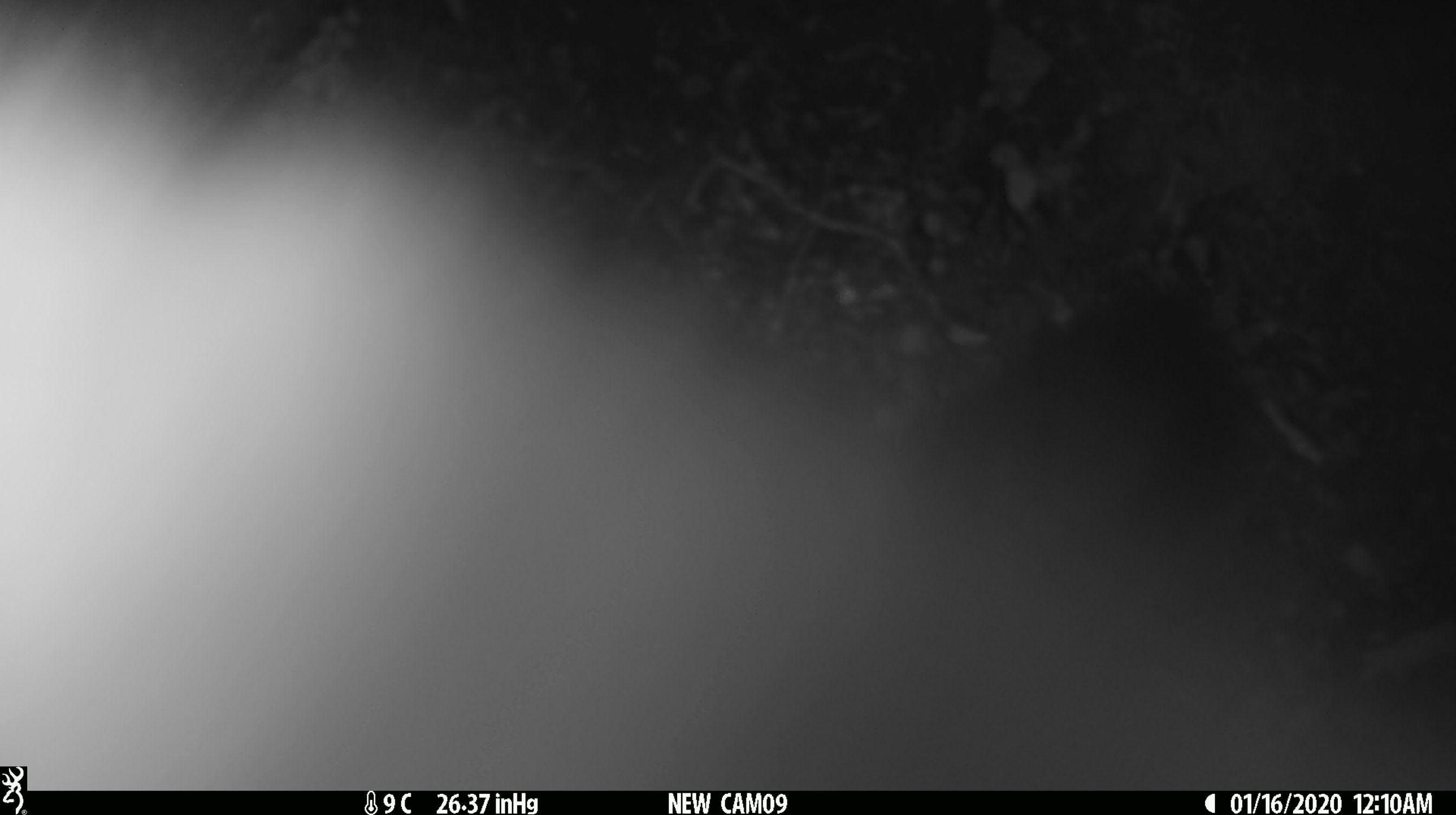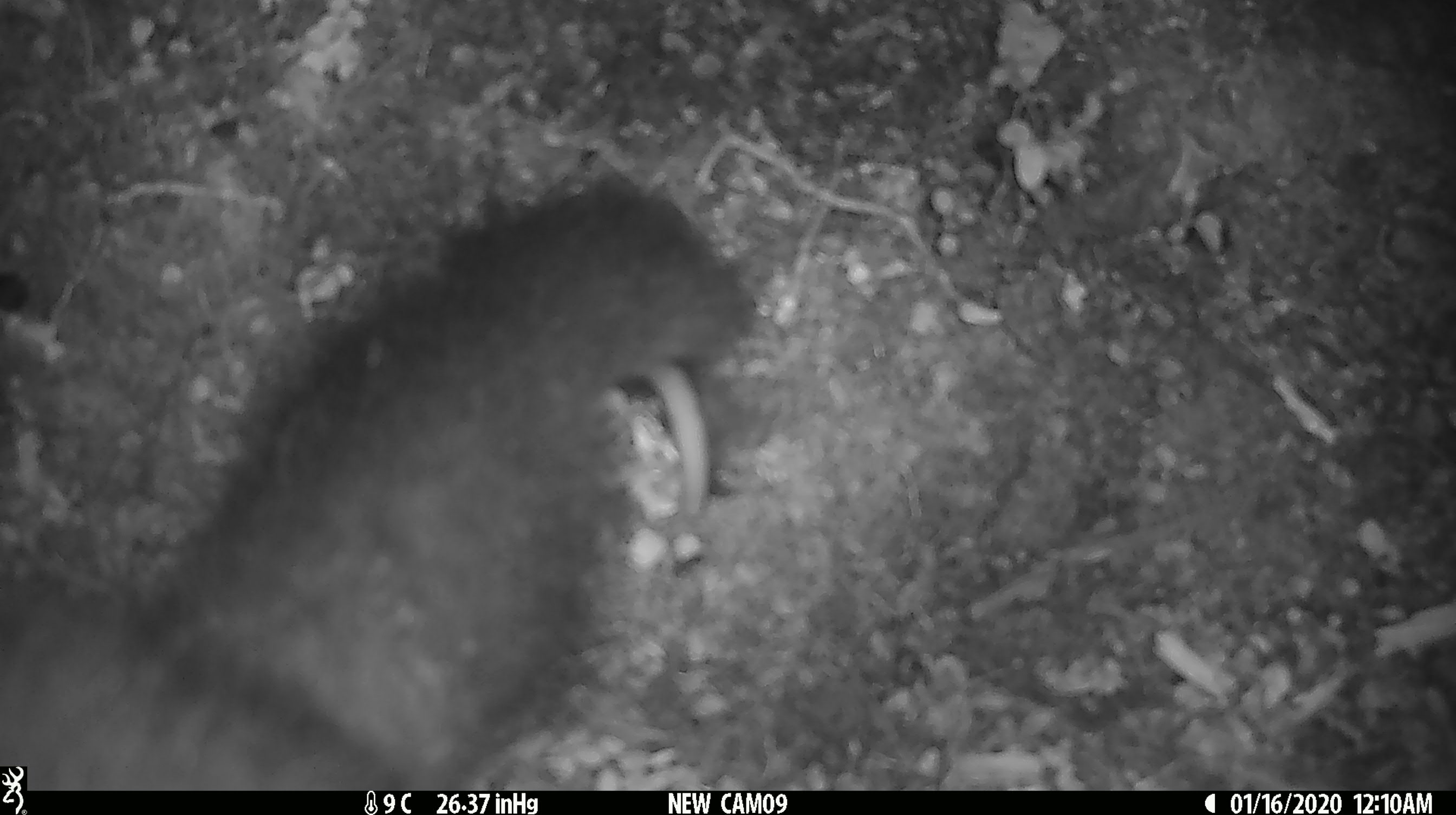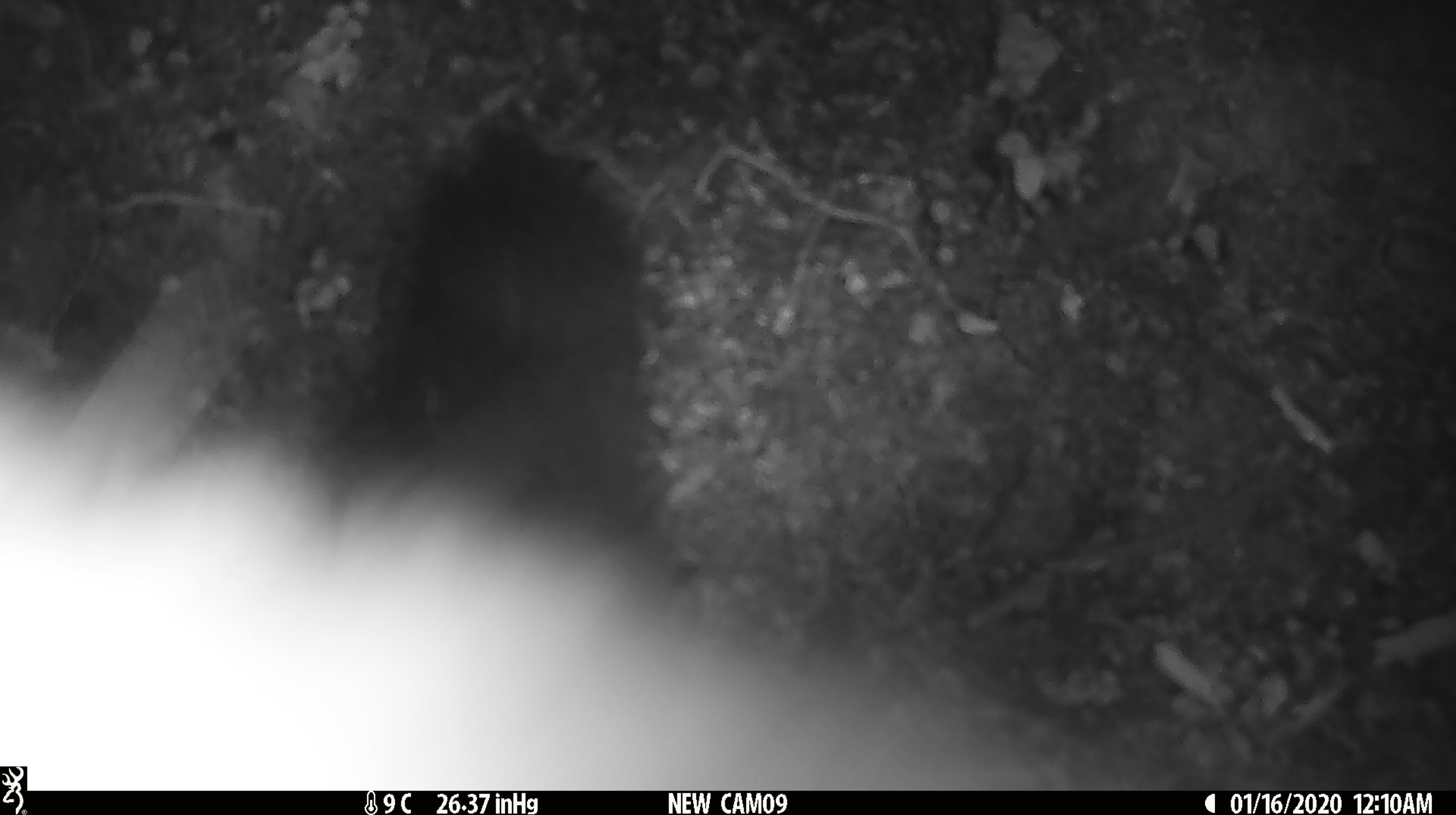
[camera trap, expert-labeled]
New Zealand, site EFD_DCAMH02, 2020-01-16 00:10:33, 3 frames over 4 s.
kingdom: Animalia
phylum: Chordata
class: Mammalia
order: Diprotodontia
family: Phalangeridae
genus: Trichosurus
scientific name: Trichosurus vulpecula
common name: common brushtail possum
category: possum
Possum (common brushtail possum) (Trichosurus vulpecula).